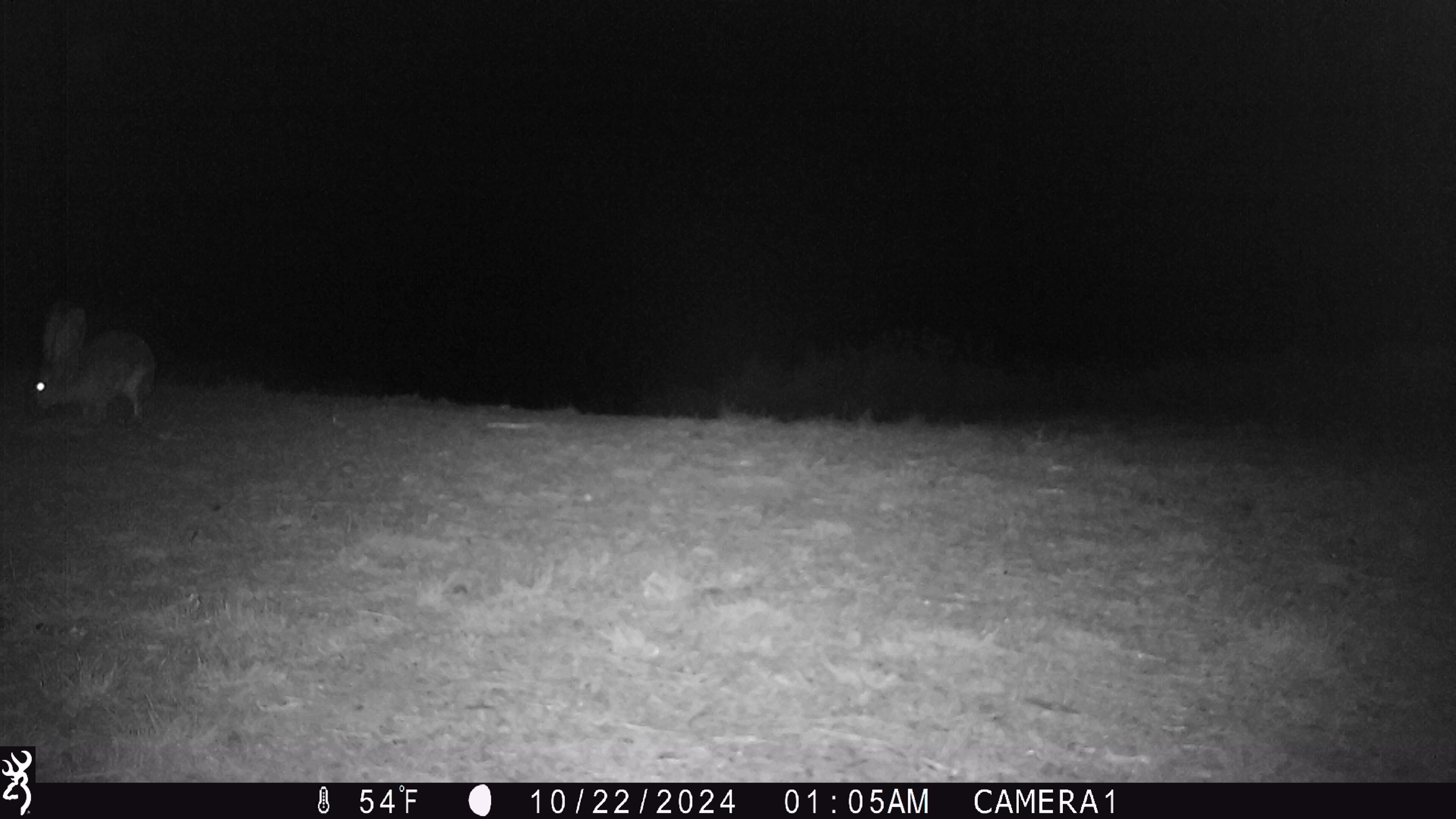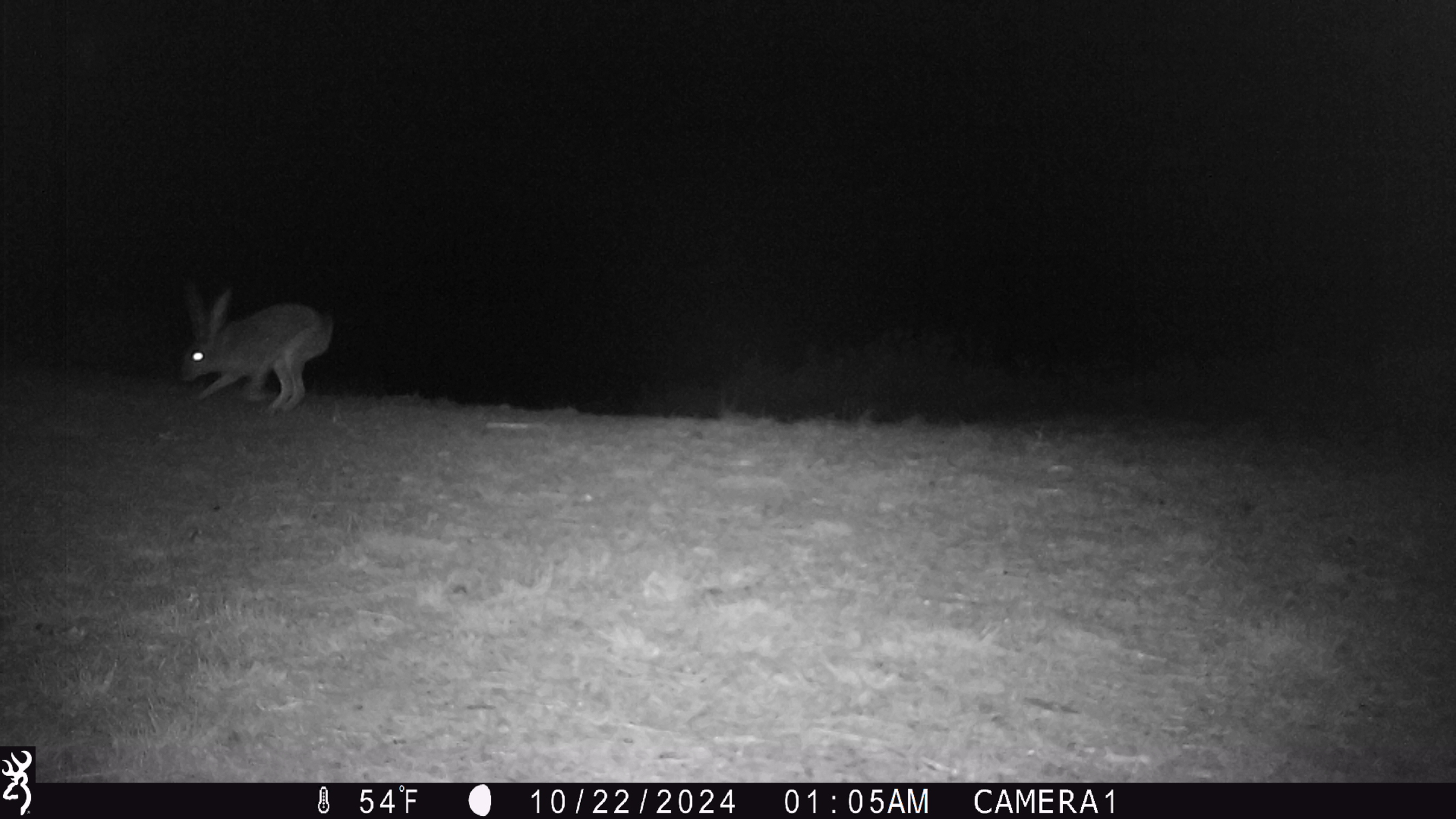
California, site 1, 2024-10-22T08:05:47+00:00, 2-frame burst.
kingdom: Animalia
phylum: Chordata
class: Mammalia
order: Lagomorpha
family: Leporidae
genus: Lepus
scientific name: Lepus californicus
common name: black-tailed jackrabbit